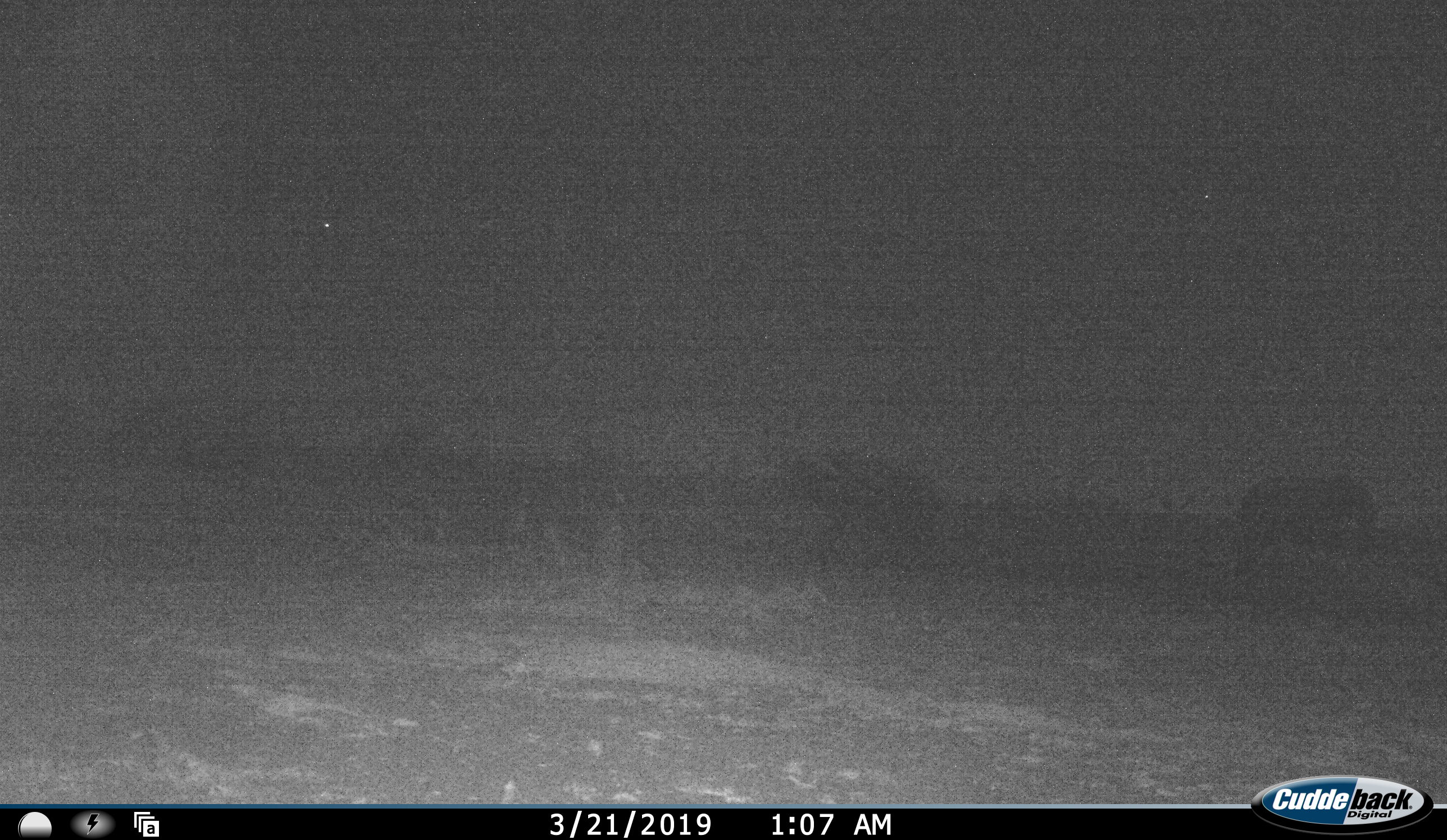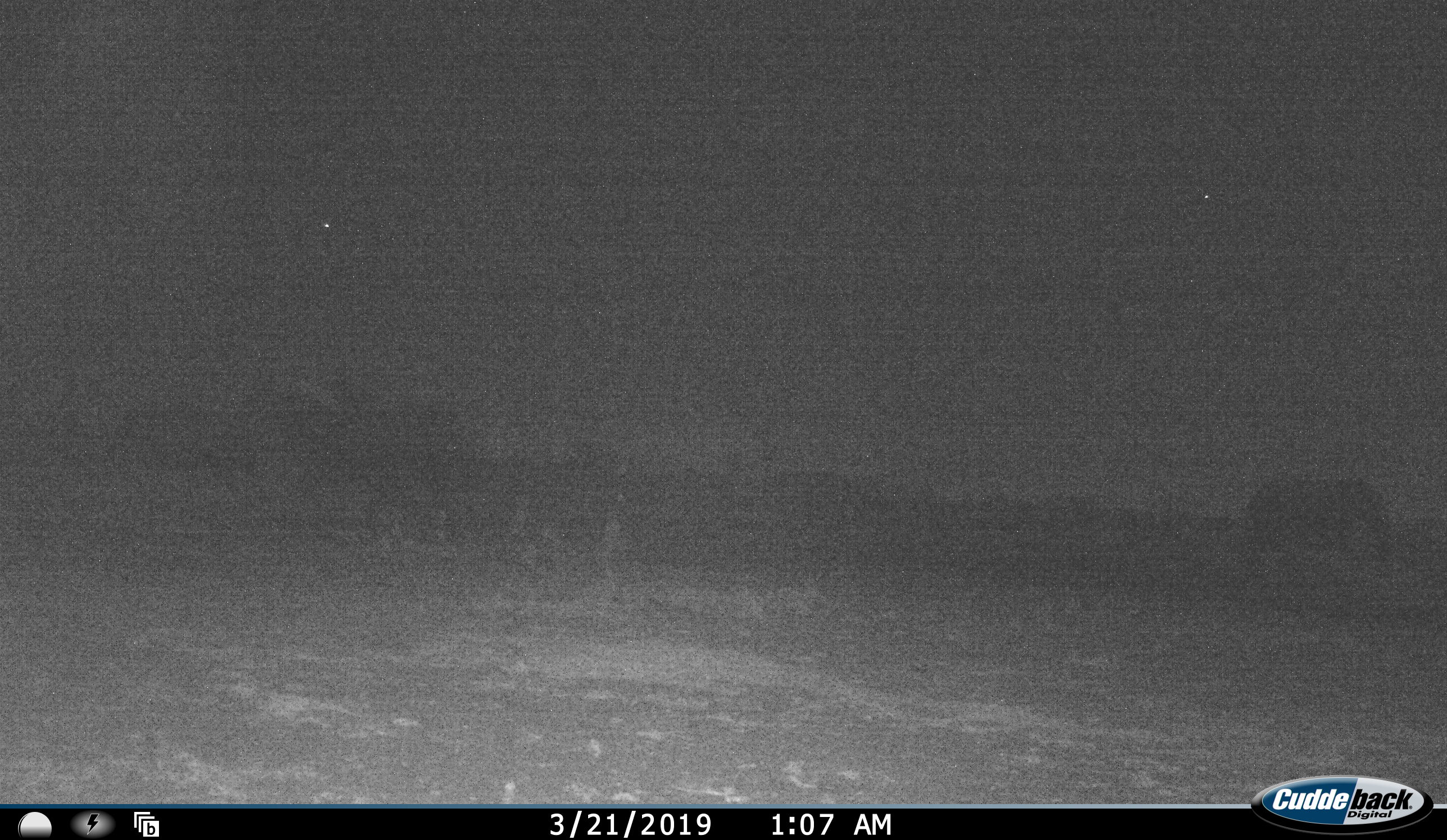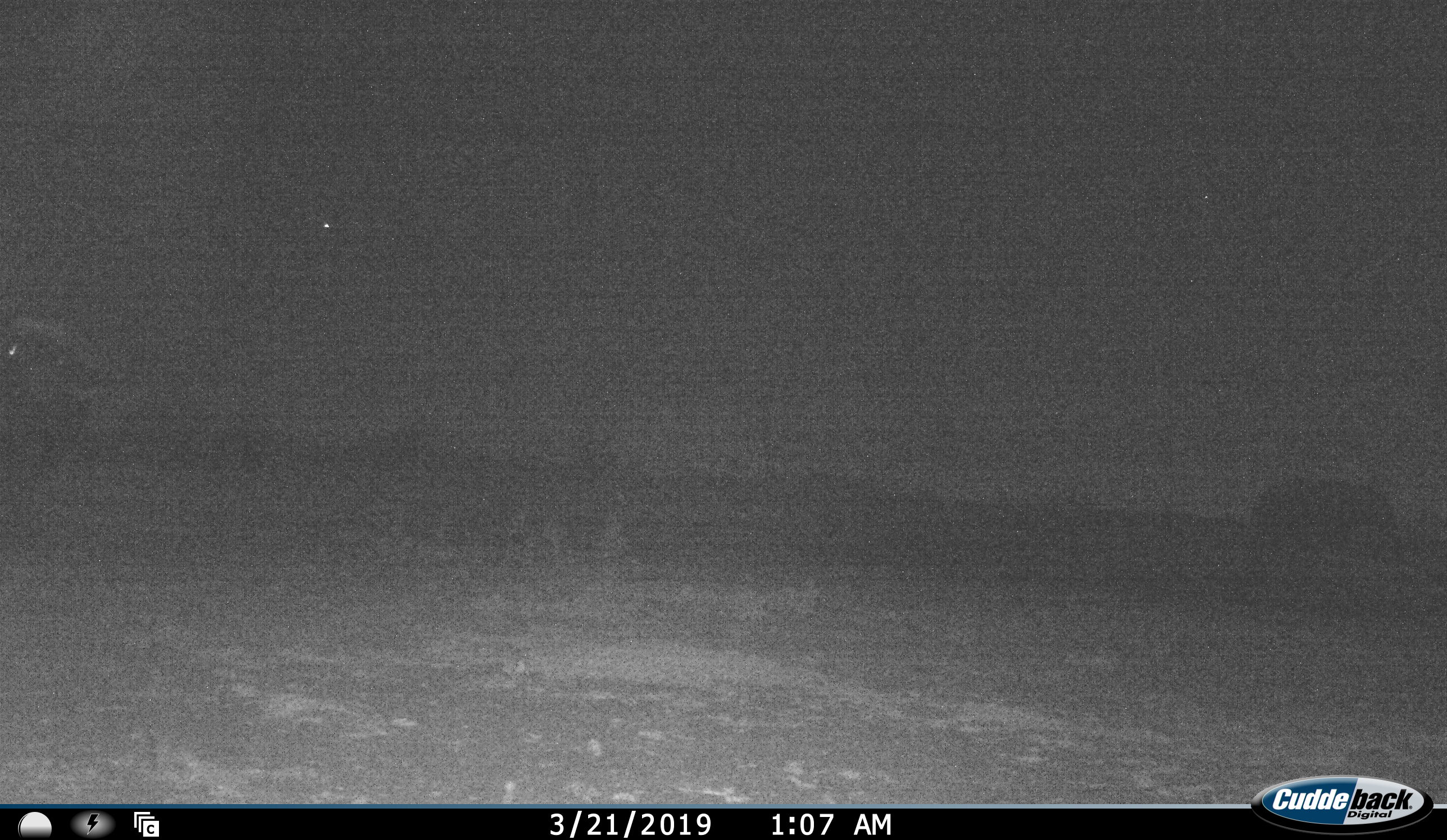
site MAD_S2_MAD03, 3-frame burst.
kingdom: Animalia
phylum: Chordata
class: Mammalia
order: Proboscidea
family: Elephantidae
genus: Loxodonta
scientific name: Loxodonta africana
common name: african bush elephant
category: elephant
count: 2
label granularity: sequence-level